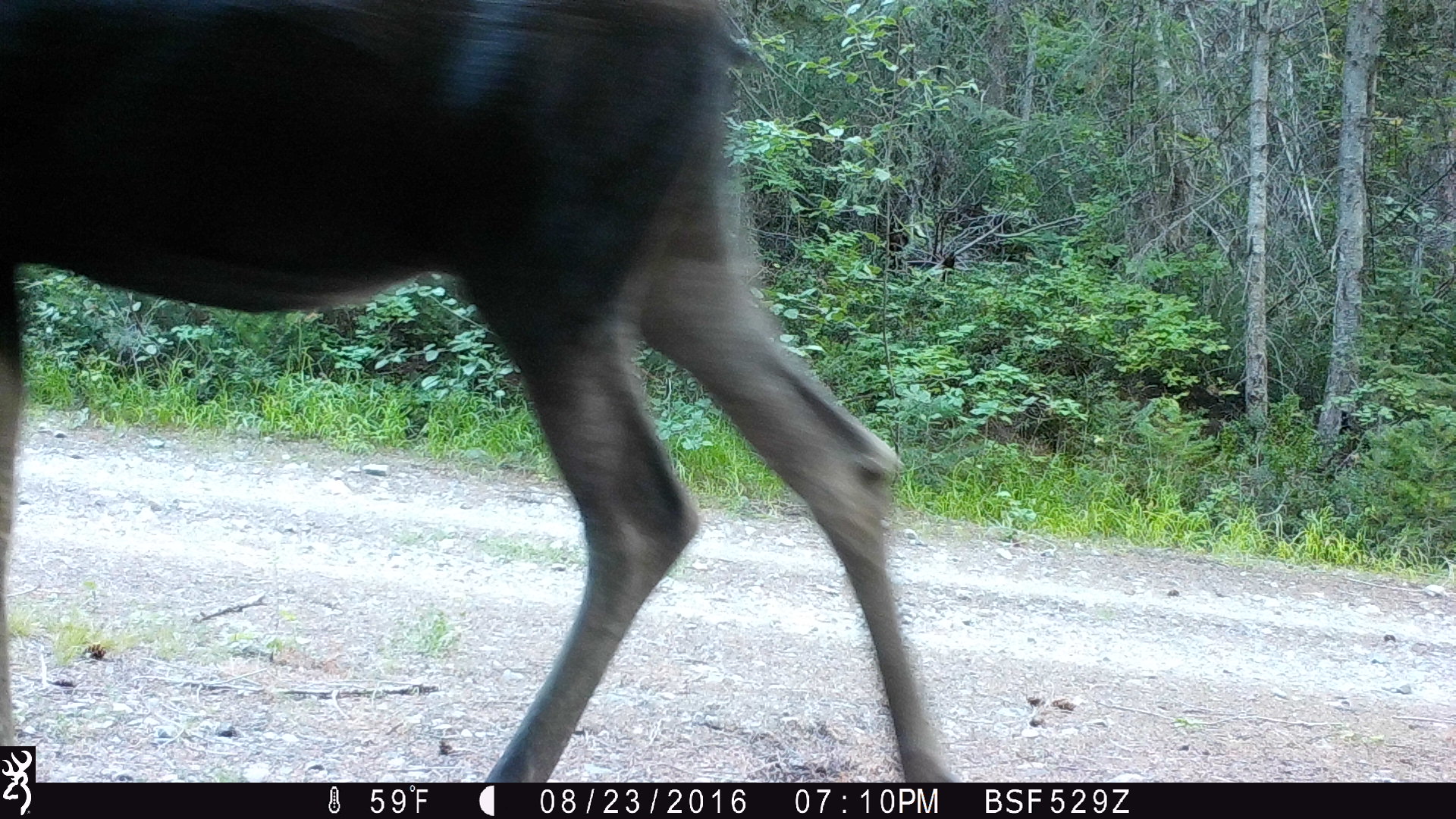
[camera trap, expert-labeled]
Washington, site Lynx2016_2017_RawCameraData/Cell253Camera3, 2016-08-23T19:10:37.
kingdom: Animalia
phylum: Chordata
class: Mammalia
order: Artiodactyla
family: Cervidae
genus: Alces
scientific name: Alces alces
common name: moose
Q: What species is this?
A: Alces alces (moose).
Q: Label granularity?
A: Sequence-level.